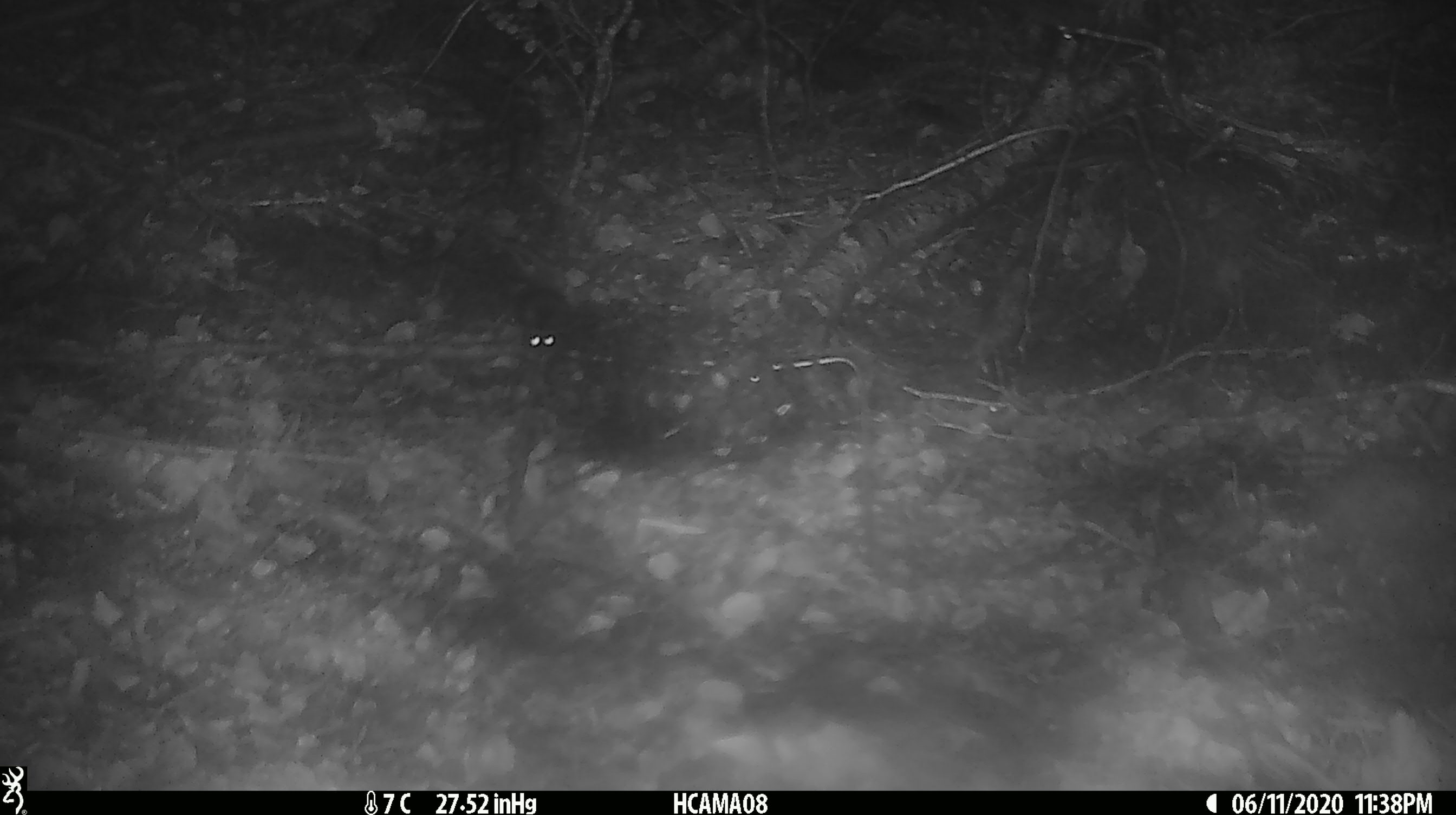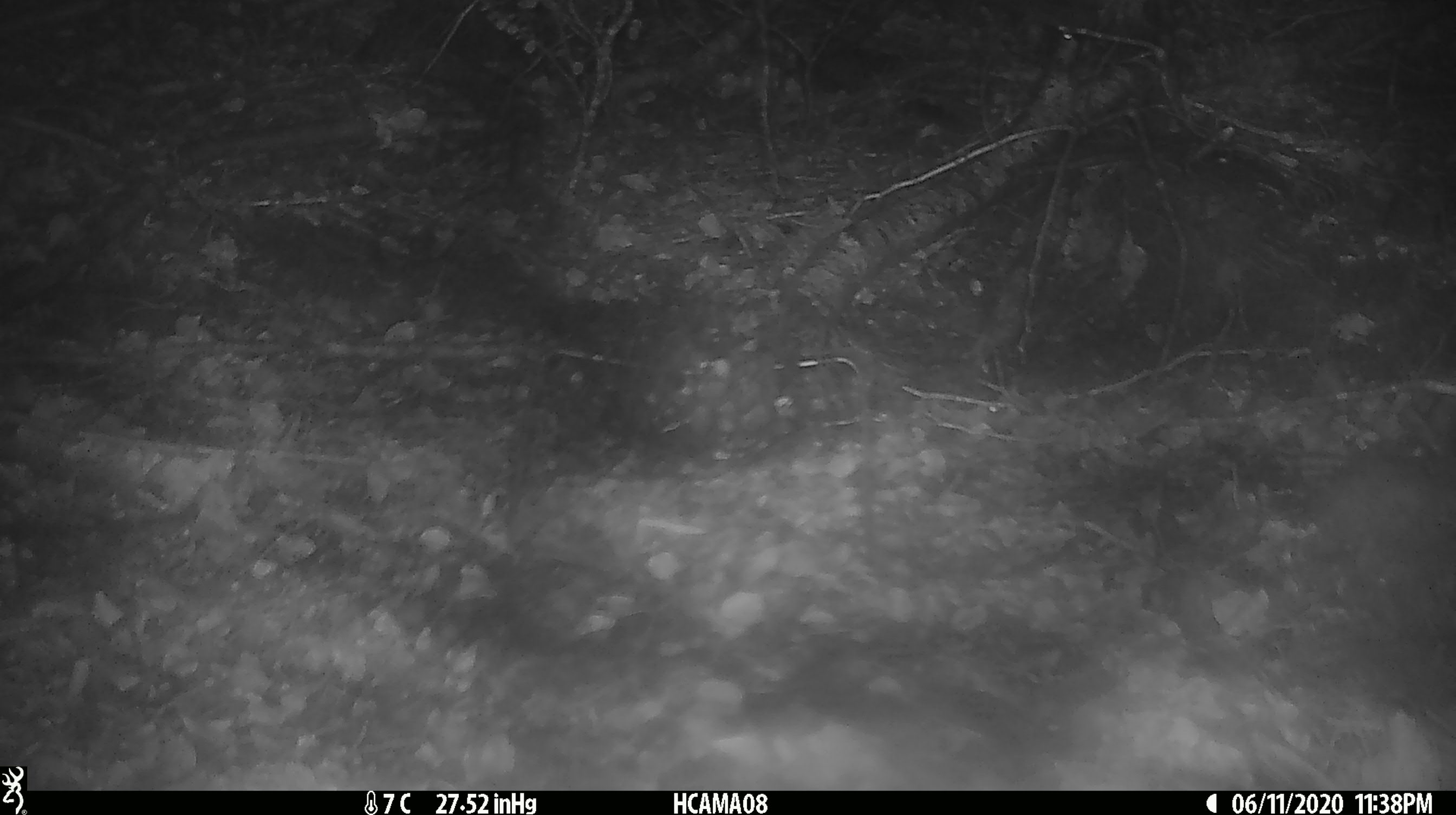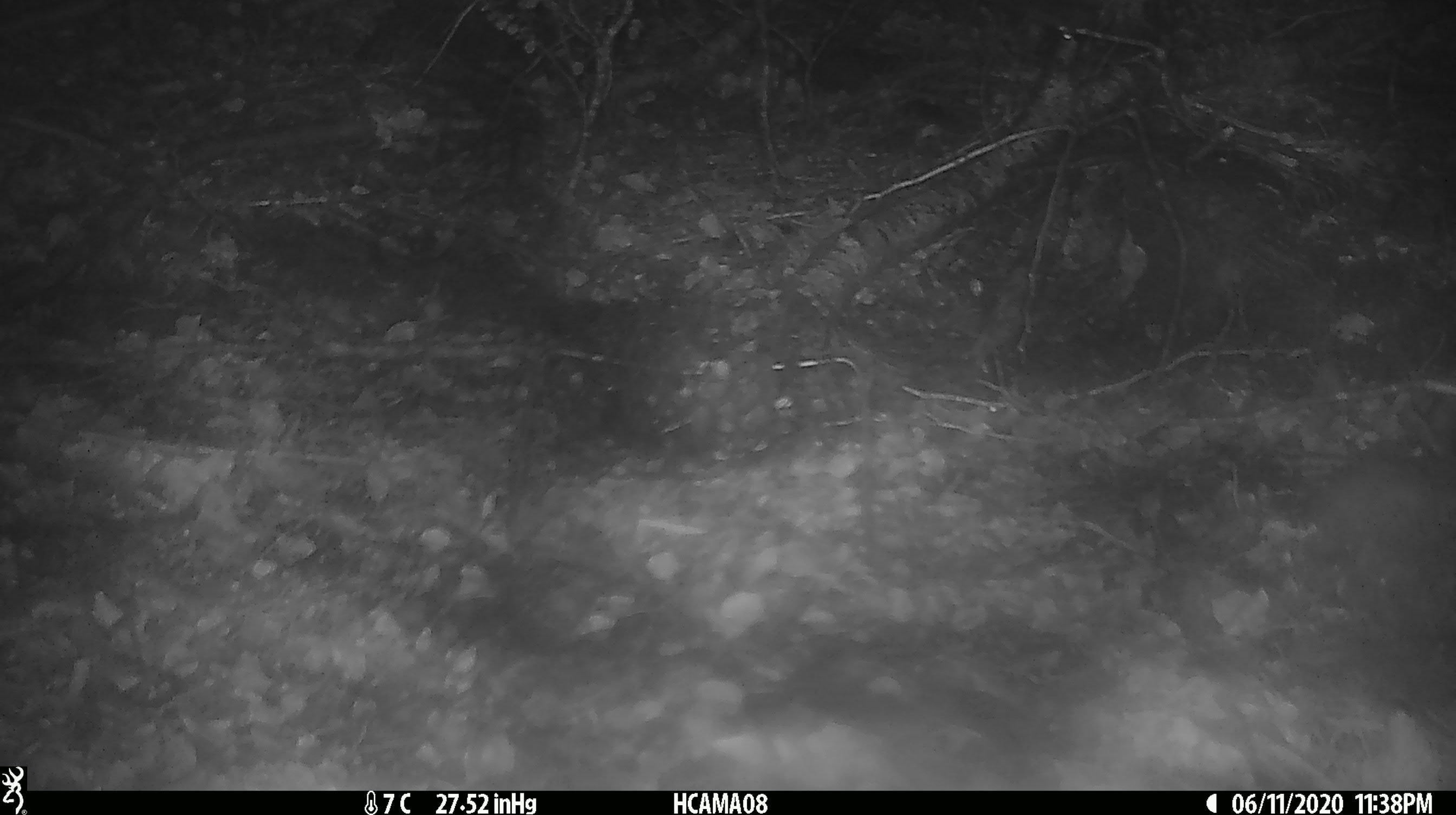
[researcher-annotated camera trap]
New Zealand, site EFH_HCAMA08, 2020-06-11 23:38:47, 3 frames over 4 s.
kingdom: Animalia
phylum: Chordata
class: Mammalia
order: Rodentia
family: Muridae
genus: Mus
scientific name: Mus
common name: mouse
Mouse (Mus).